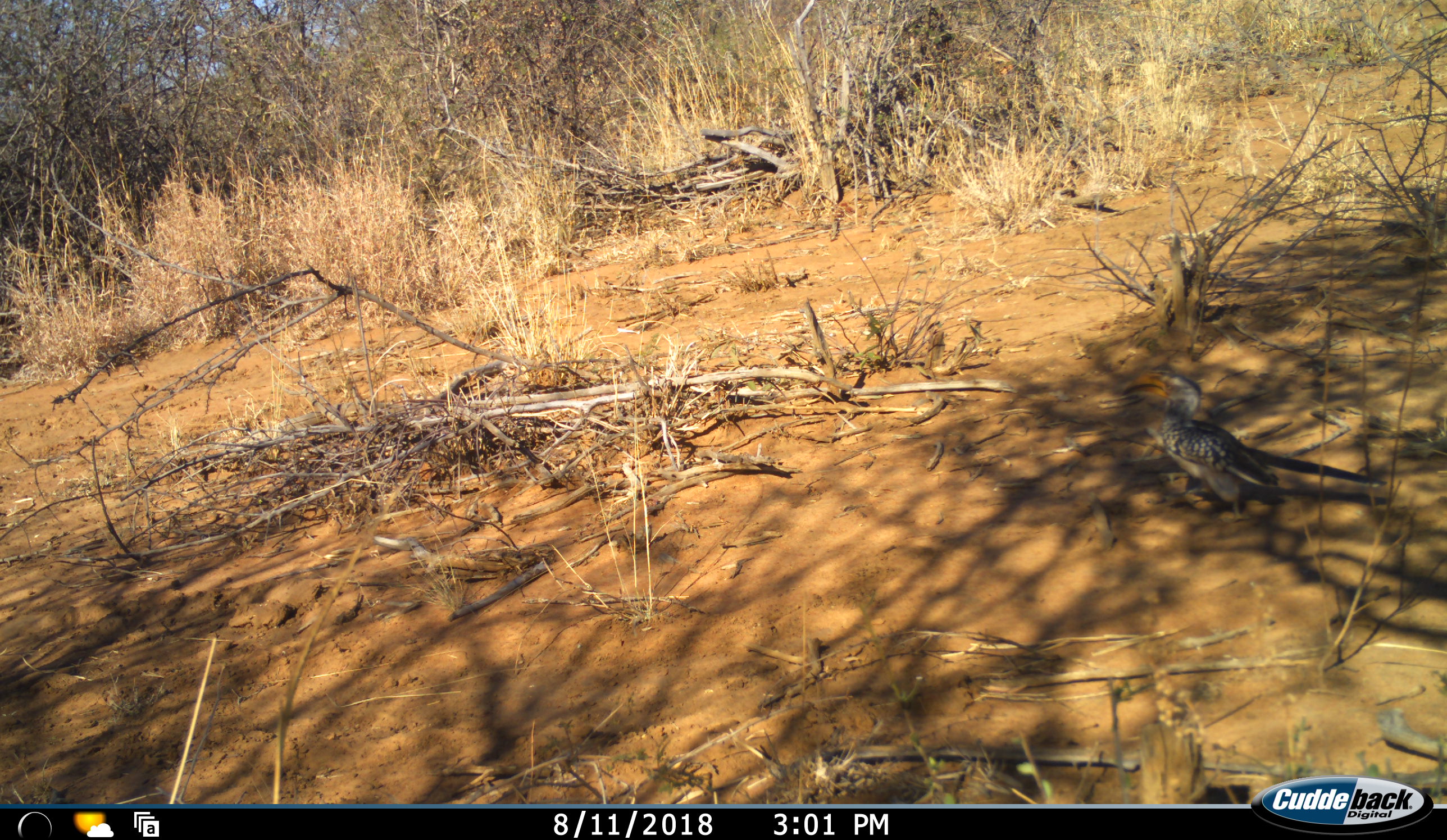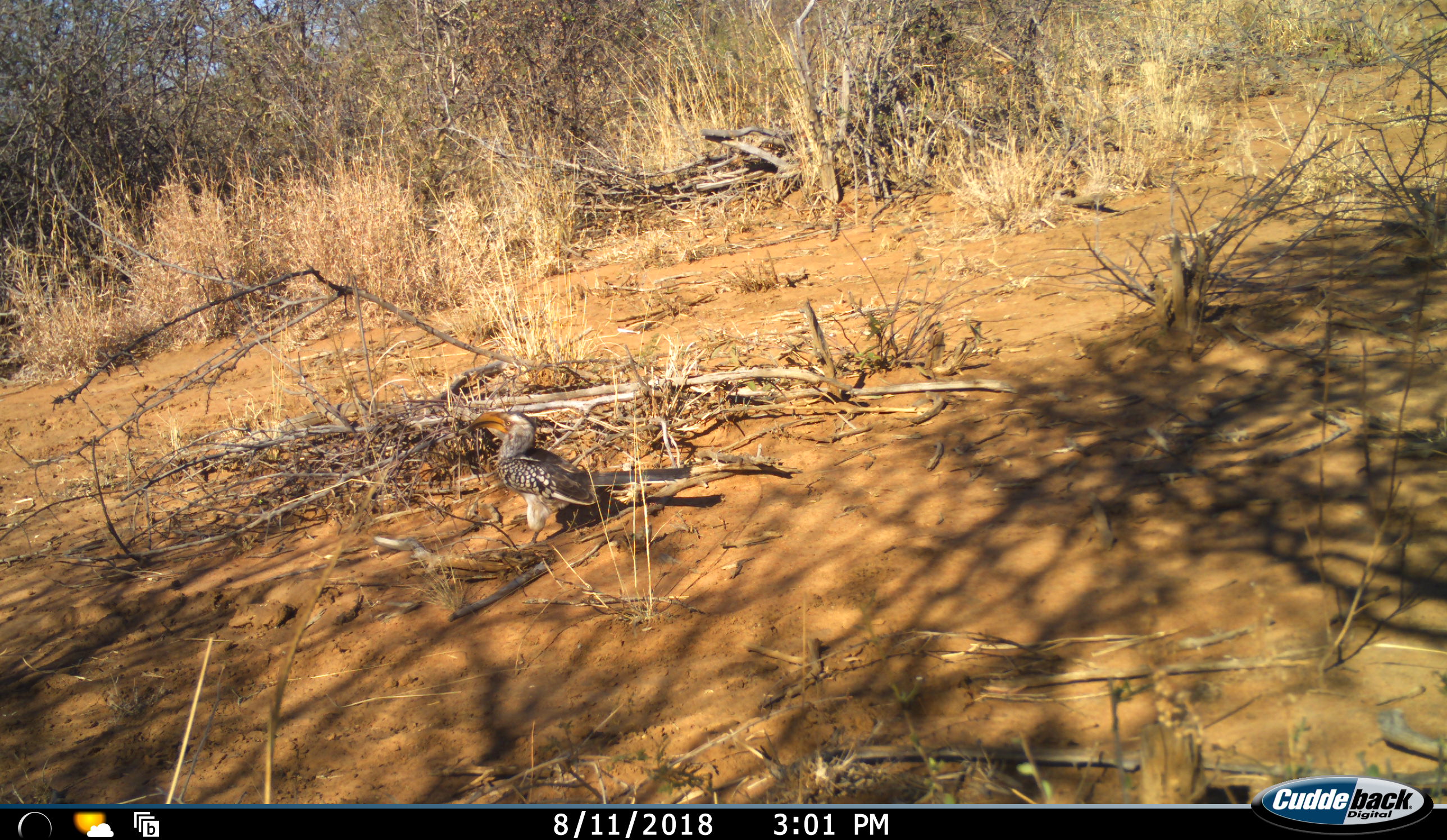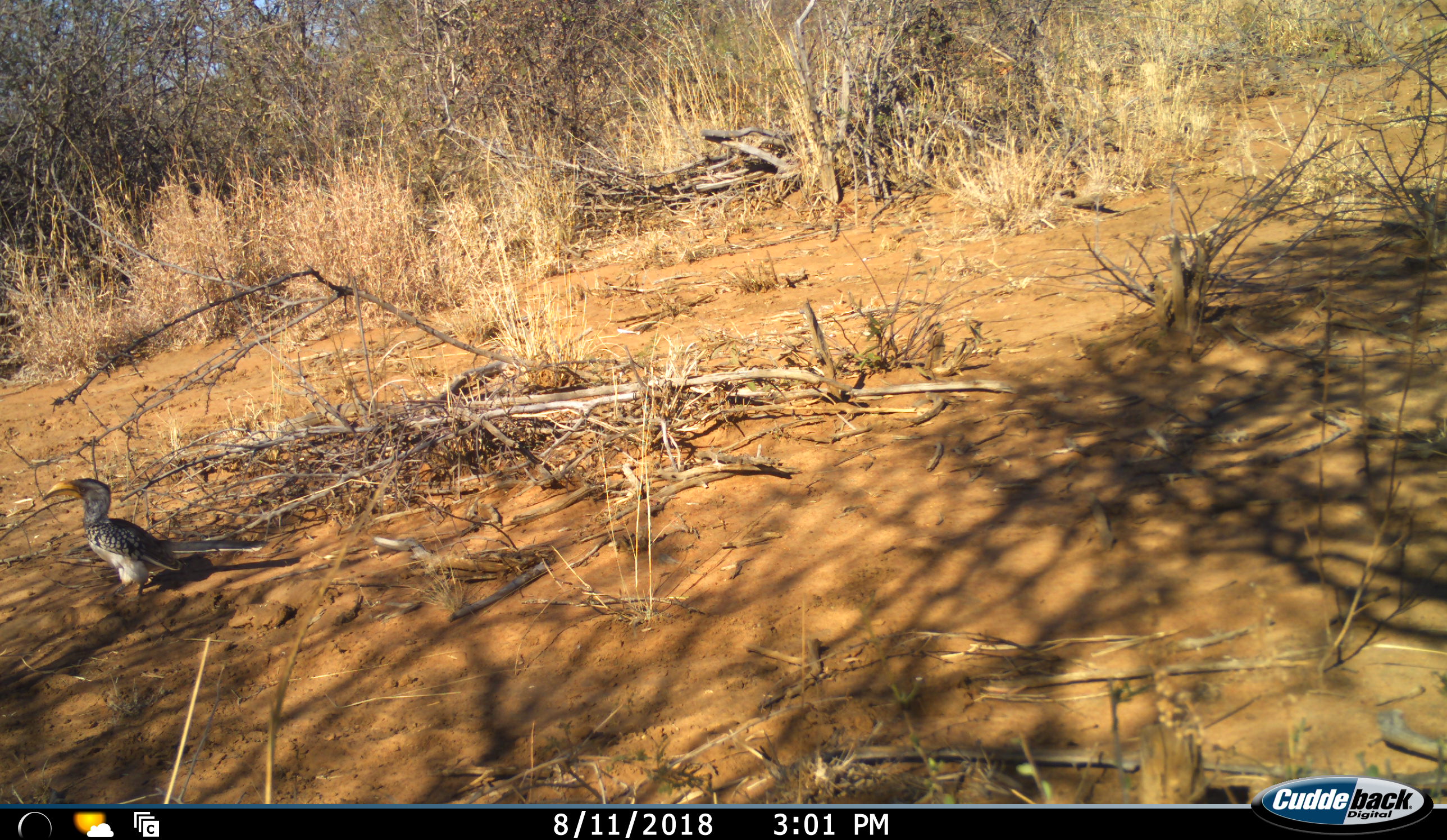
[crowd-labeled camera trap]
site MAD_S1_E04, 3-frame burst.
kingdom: Animalia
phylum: Chordata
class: Aves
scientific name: Aves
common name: bird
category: birdother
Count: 1.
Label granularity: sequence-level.